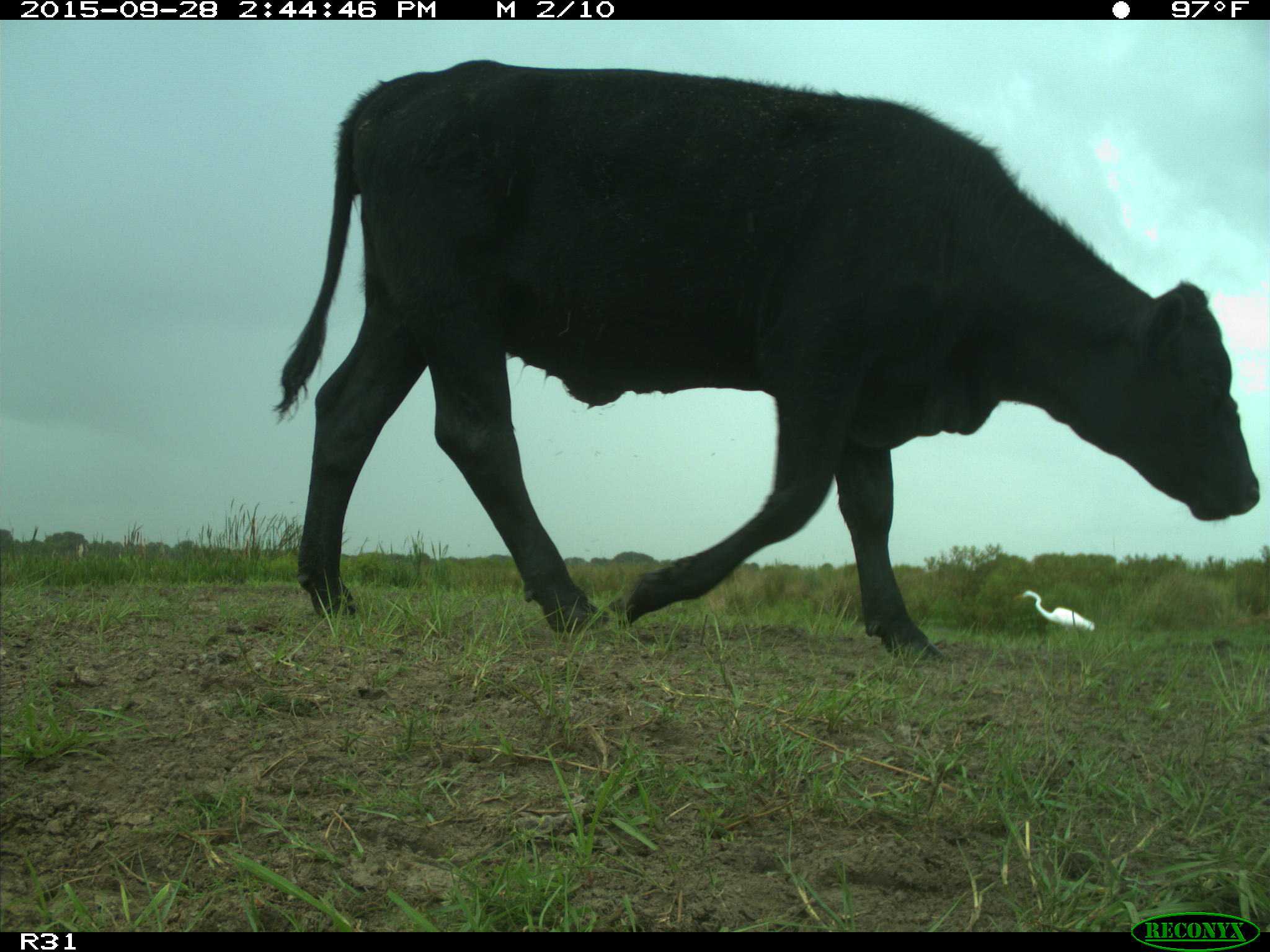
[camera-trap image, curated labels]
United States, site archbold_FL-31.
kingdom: Animalia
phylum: Chordata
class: Mammalia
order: Artiodactyla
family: Bovidae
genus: Bos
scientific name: Bos taurus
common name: domestic cow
Bos taurus (domestic cow).